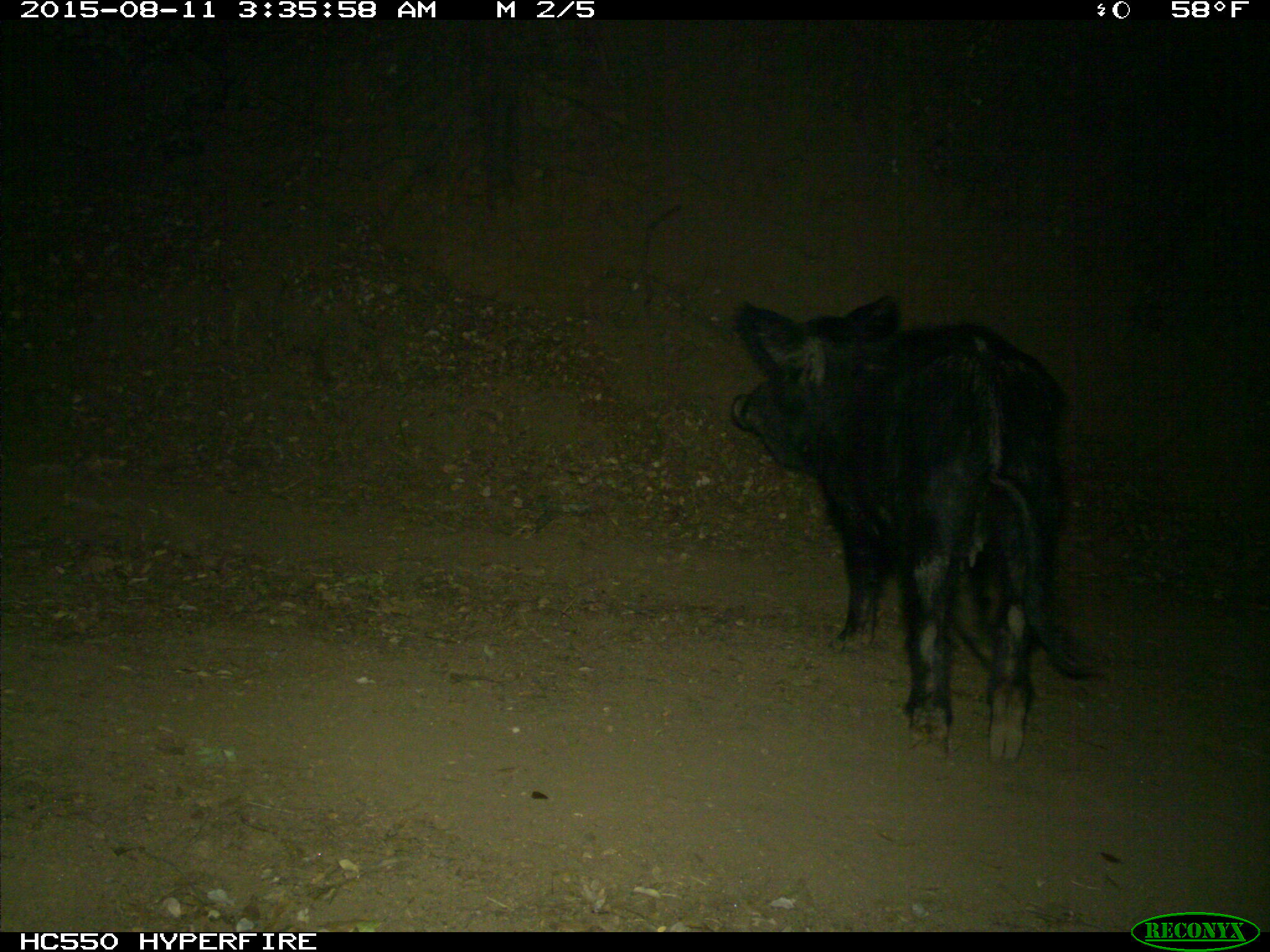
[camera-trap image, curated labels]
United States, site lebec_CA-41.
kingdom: Animalia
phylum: Chordata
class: Mammalia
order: Artiodactyla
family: Suidae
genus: Sus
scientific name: Sus scrofa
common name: wild boar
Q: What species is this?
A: Sus scrofa (wild boar).